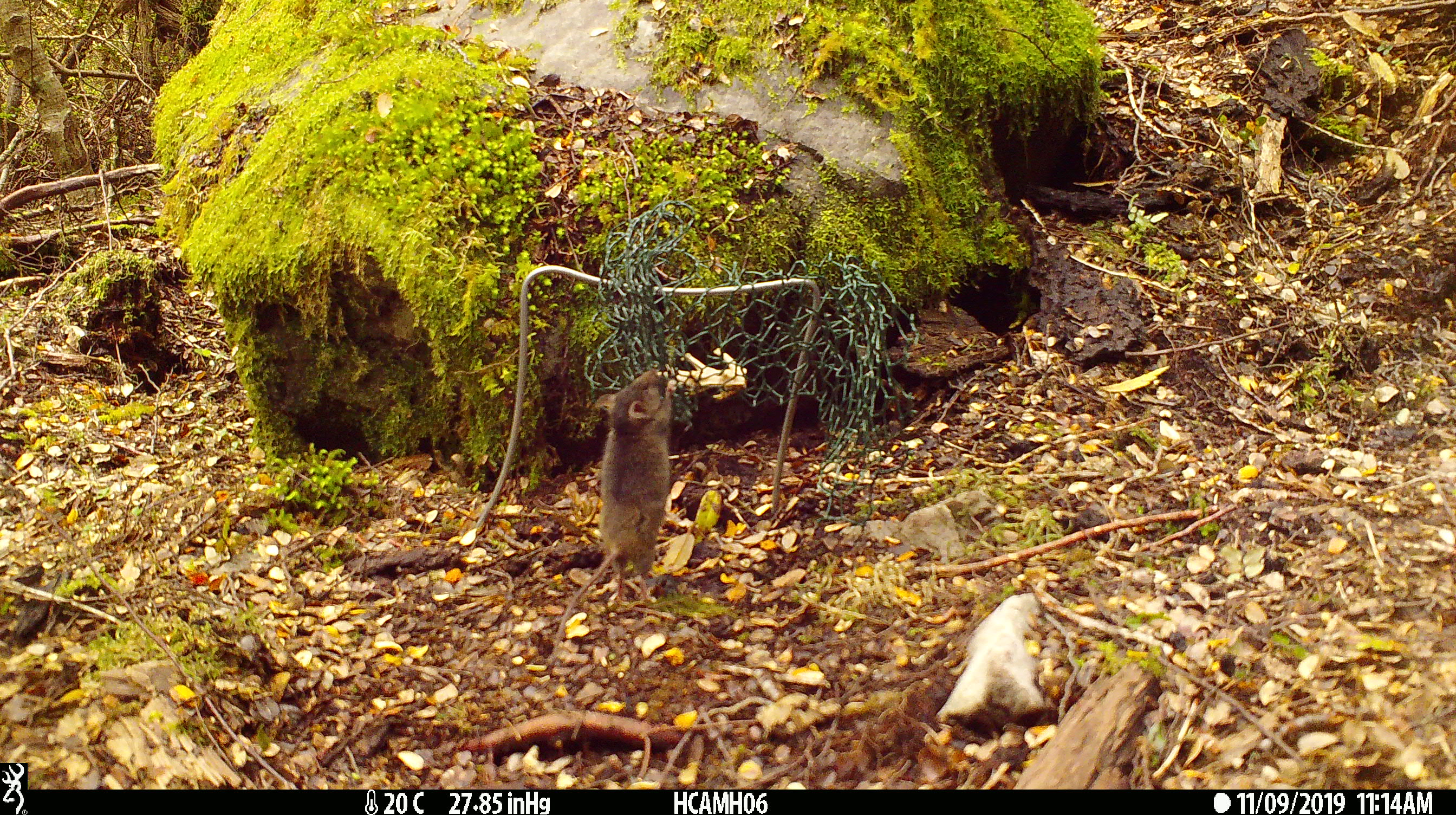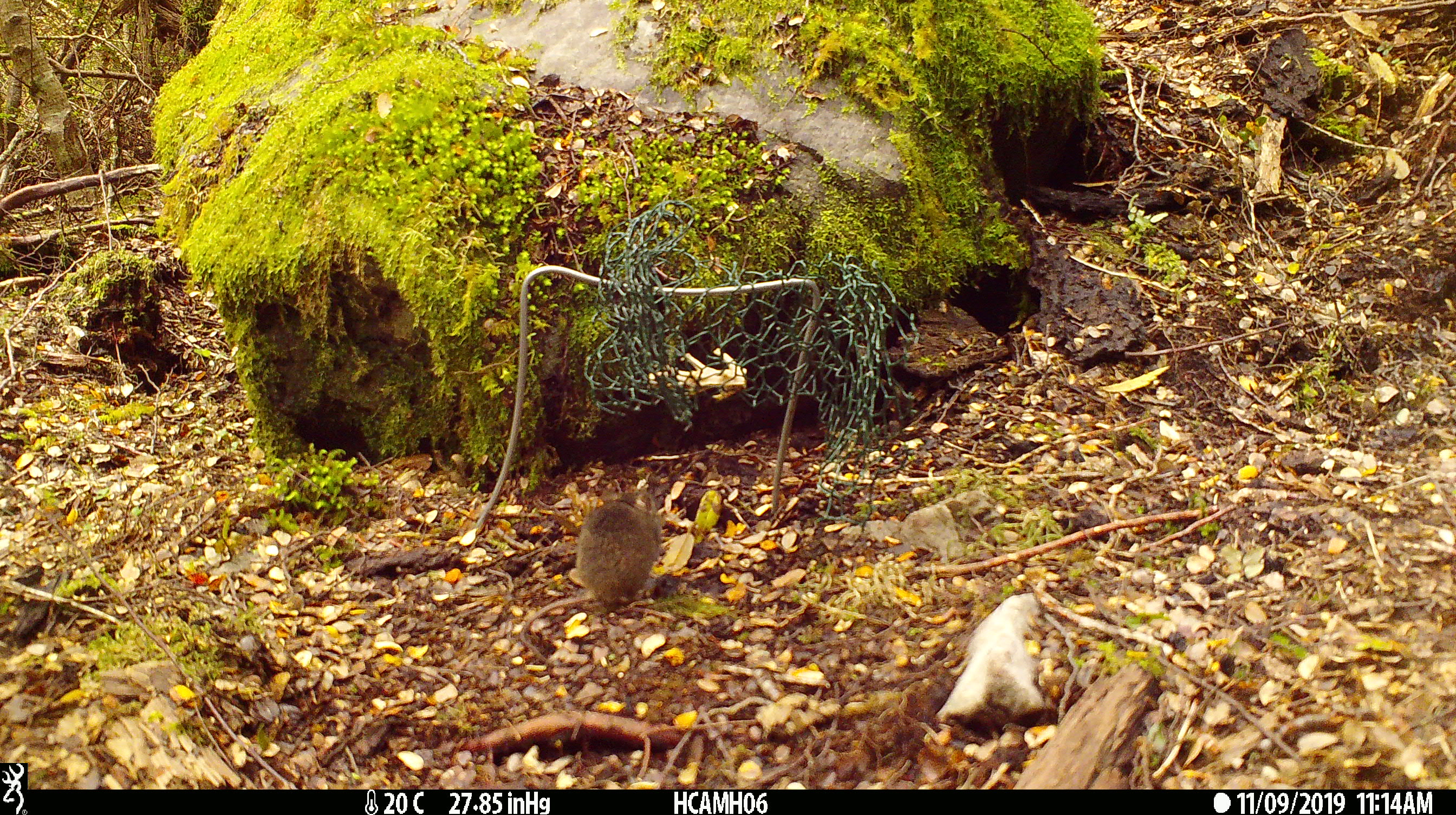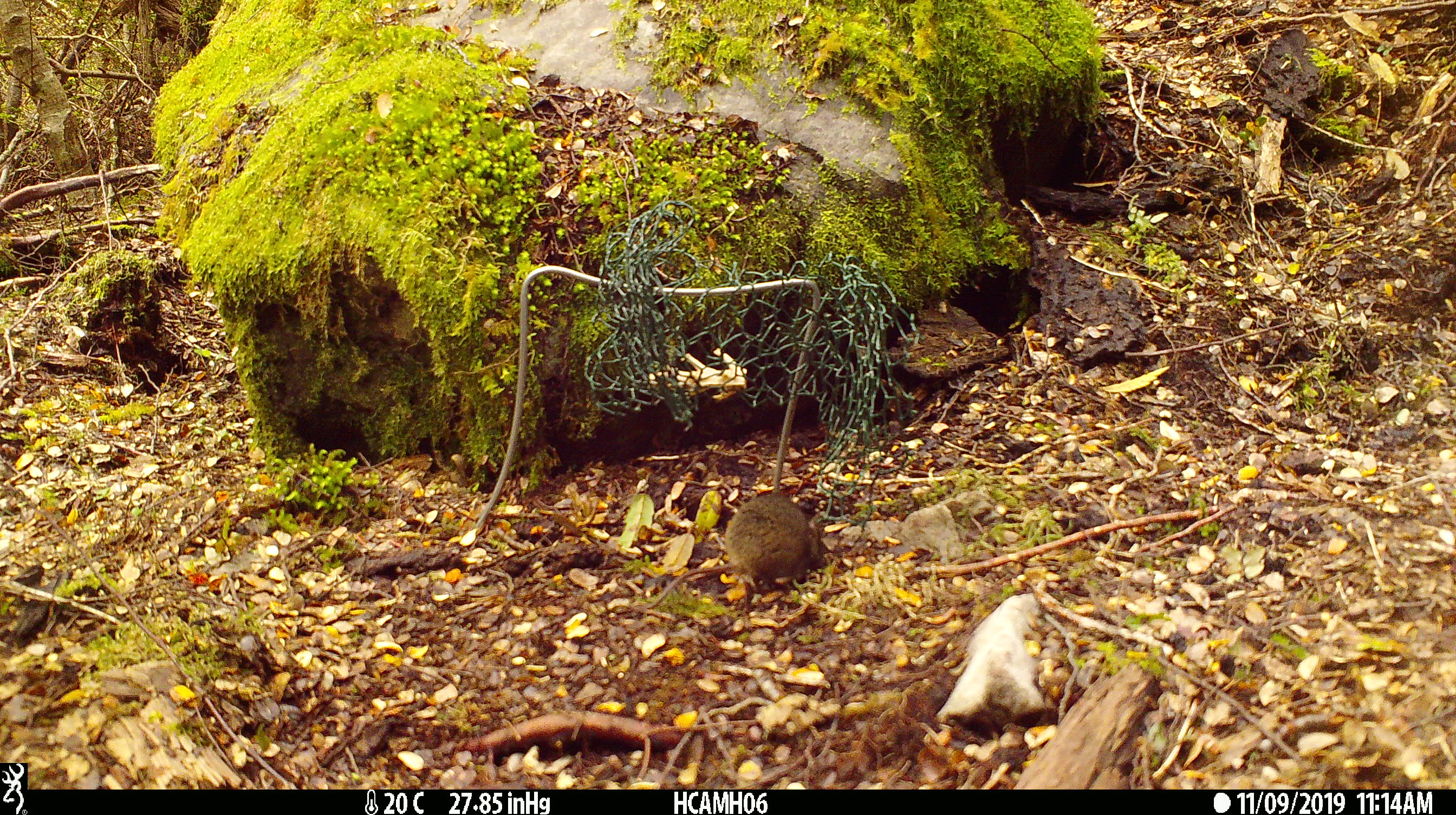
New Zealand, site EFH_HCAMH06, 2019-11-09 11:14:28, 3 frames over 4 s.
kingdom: Animalia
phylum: Chordata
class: Mammalia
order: Rodentia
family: Muridae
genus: Mus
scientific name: Mus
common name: mouse